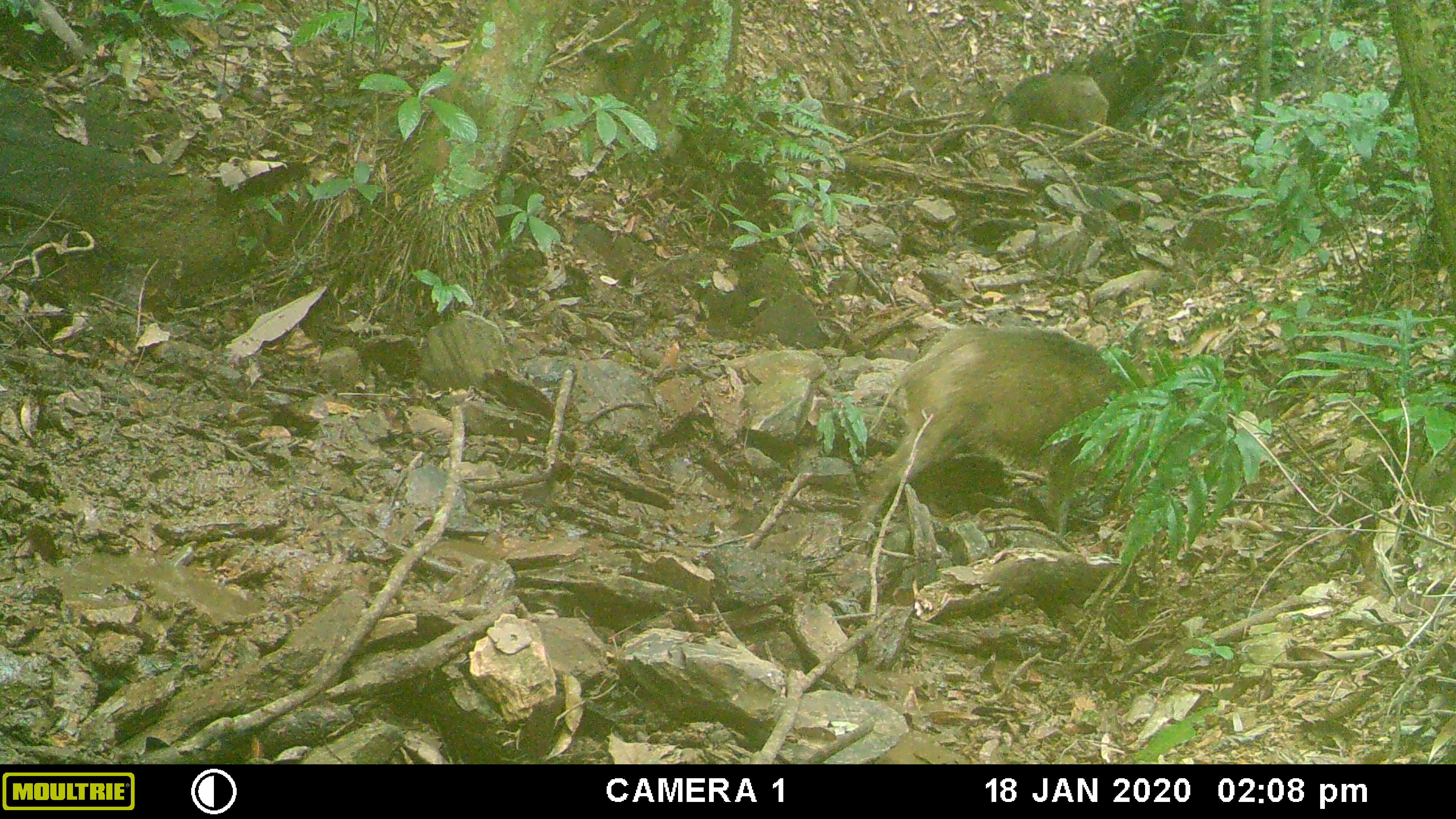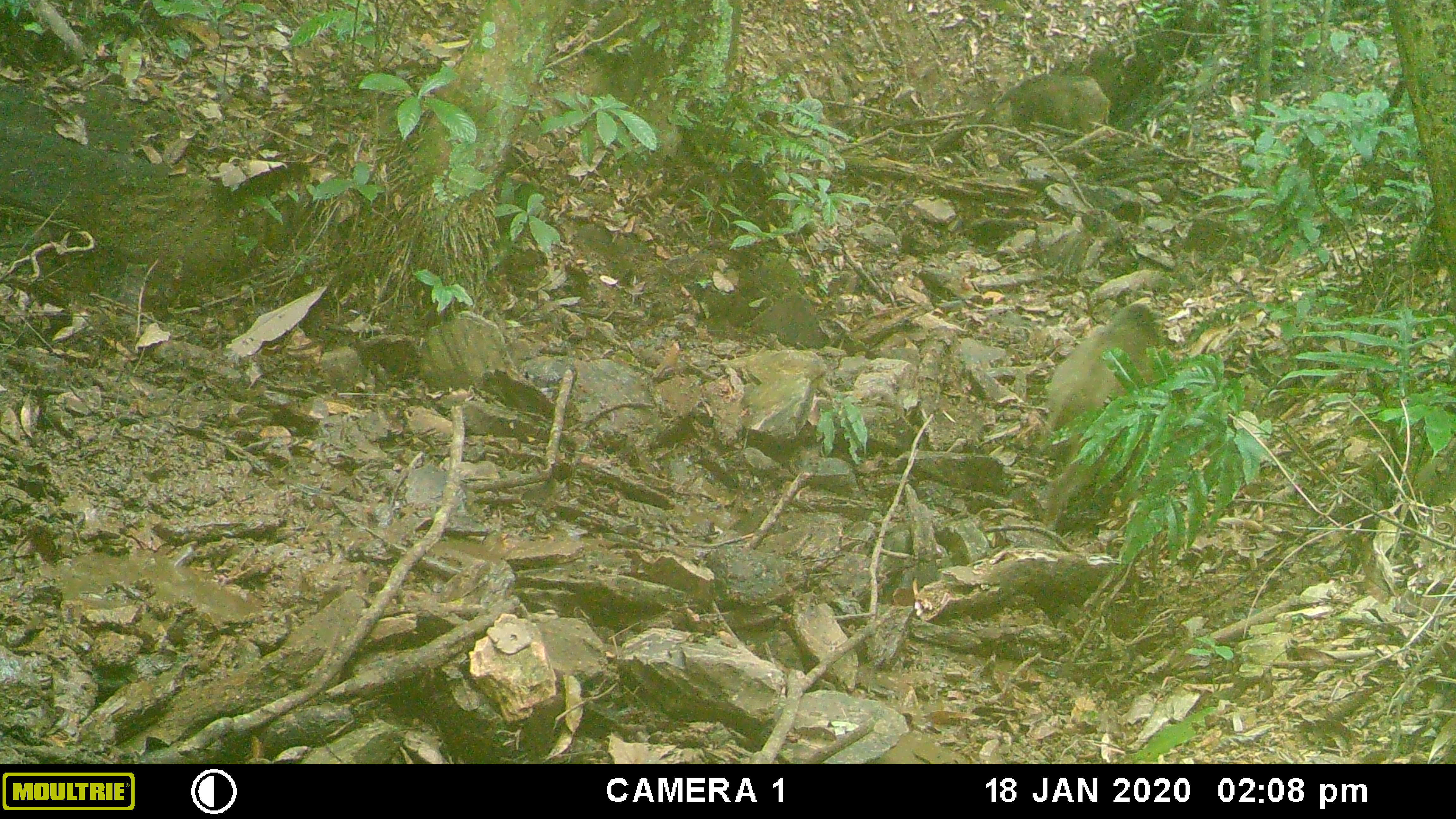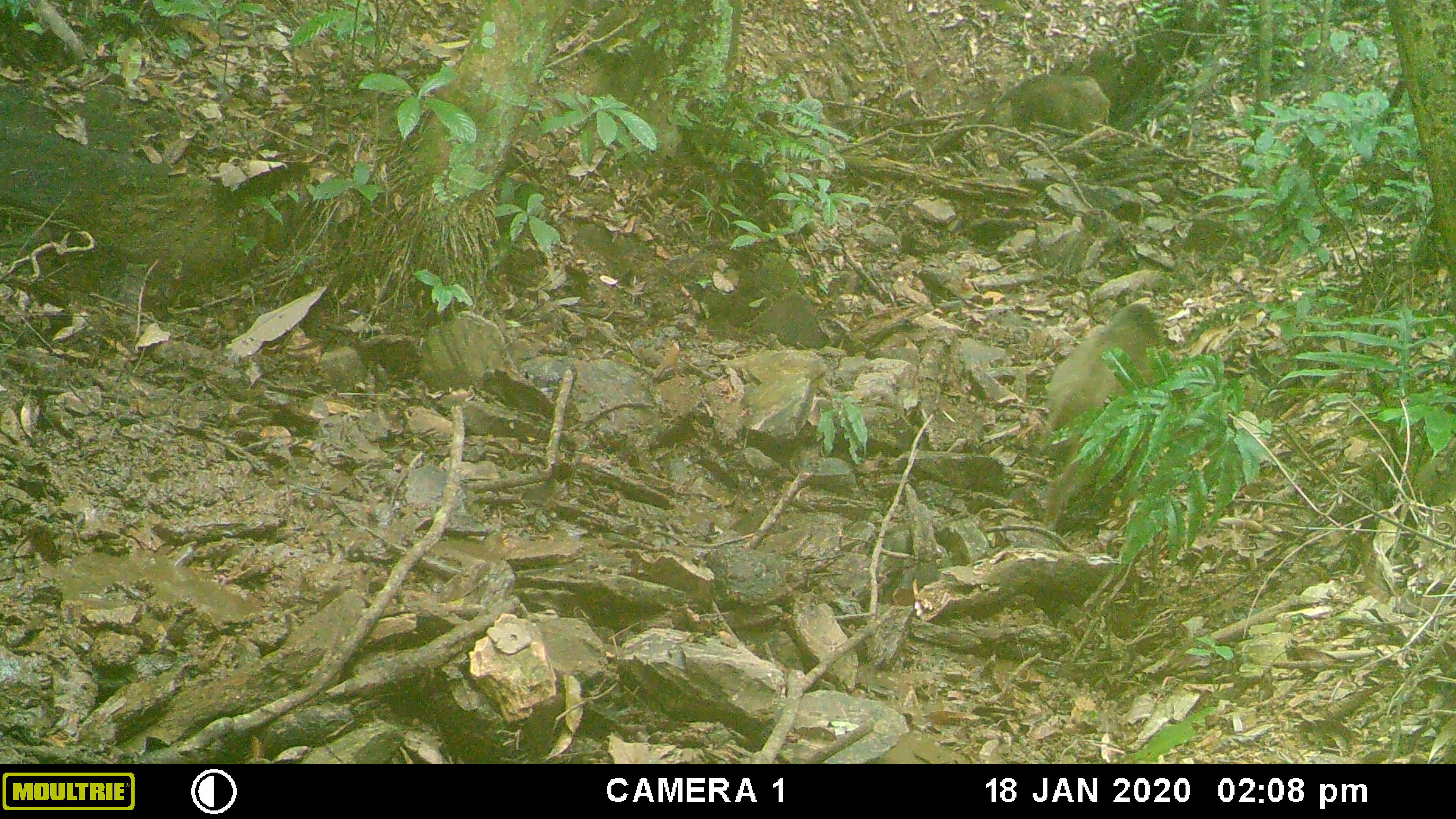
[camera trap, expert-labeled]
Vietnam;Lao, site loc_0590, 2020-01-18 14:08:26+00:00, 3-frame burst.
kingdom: Animalia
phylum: Chordata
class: Mammalia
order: Artiodactyla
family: Suidae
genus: Sus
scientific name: Sus scrofa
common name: eurasian wild pig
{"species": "eurasian wild pig (Sus scrofa)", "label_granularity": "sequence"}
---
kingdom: Animalia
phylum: Chordata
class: Aves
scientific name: Aves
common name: bird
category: unidentified bird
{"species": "unidentified bird (bird) (Aves)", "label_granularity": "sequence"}